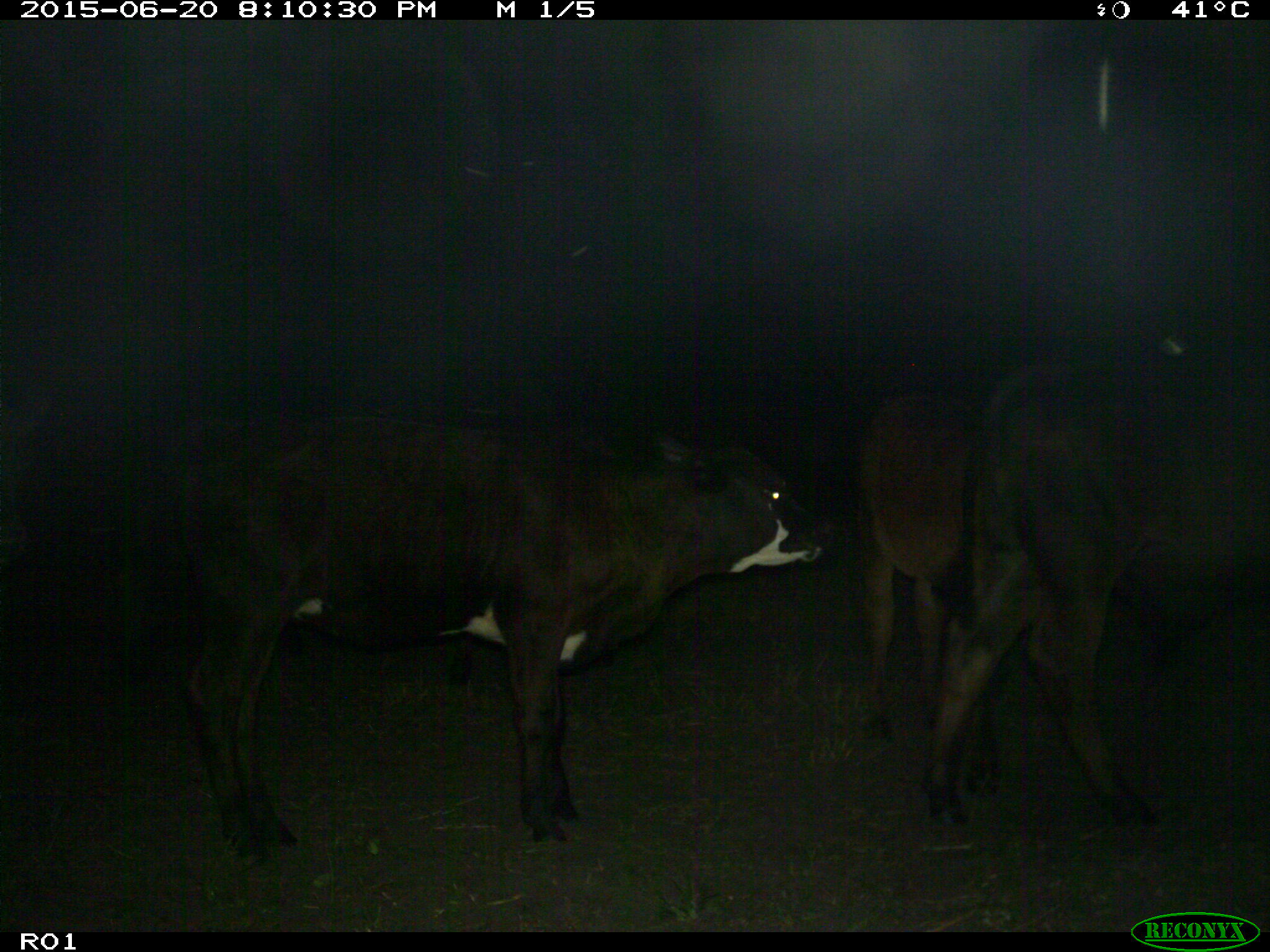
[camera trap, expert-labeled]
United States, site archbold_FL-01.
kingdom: Animalia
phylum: Chordata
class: Mammalia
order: Artiodactyla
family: Bovidae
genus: Bos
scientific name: Bos taurus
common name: domestic cow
Bos taurus (domestic cow).